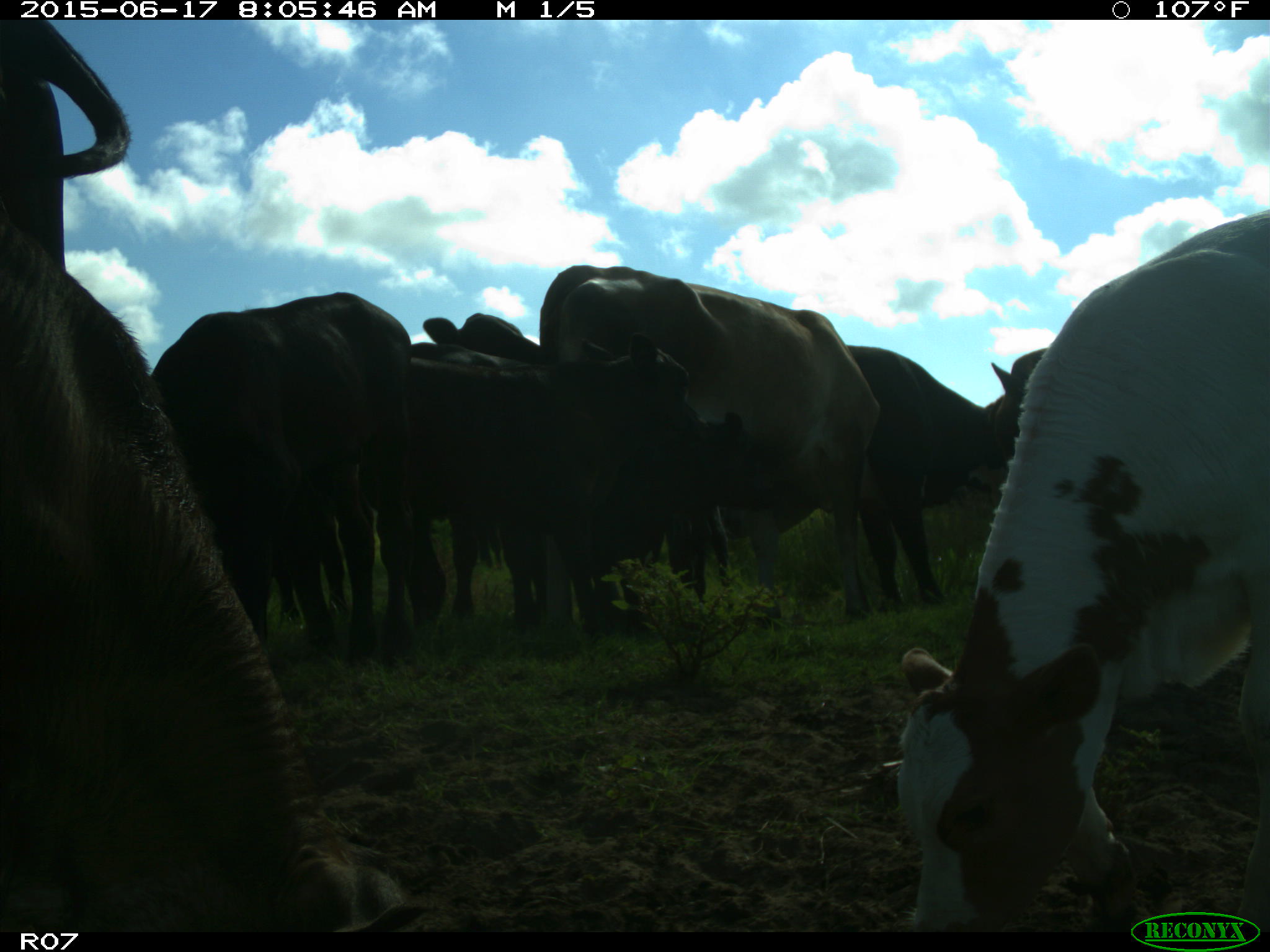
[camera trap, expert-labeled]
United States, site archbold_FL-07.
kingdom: Animalia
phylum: Chordata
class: Mammalia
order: Artiodactyla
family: Bovidae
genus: Bos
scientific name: Bos taurus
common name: domestic cow